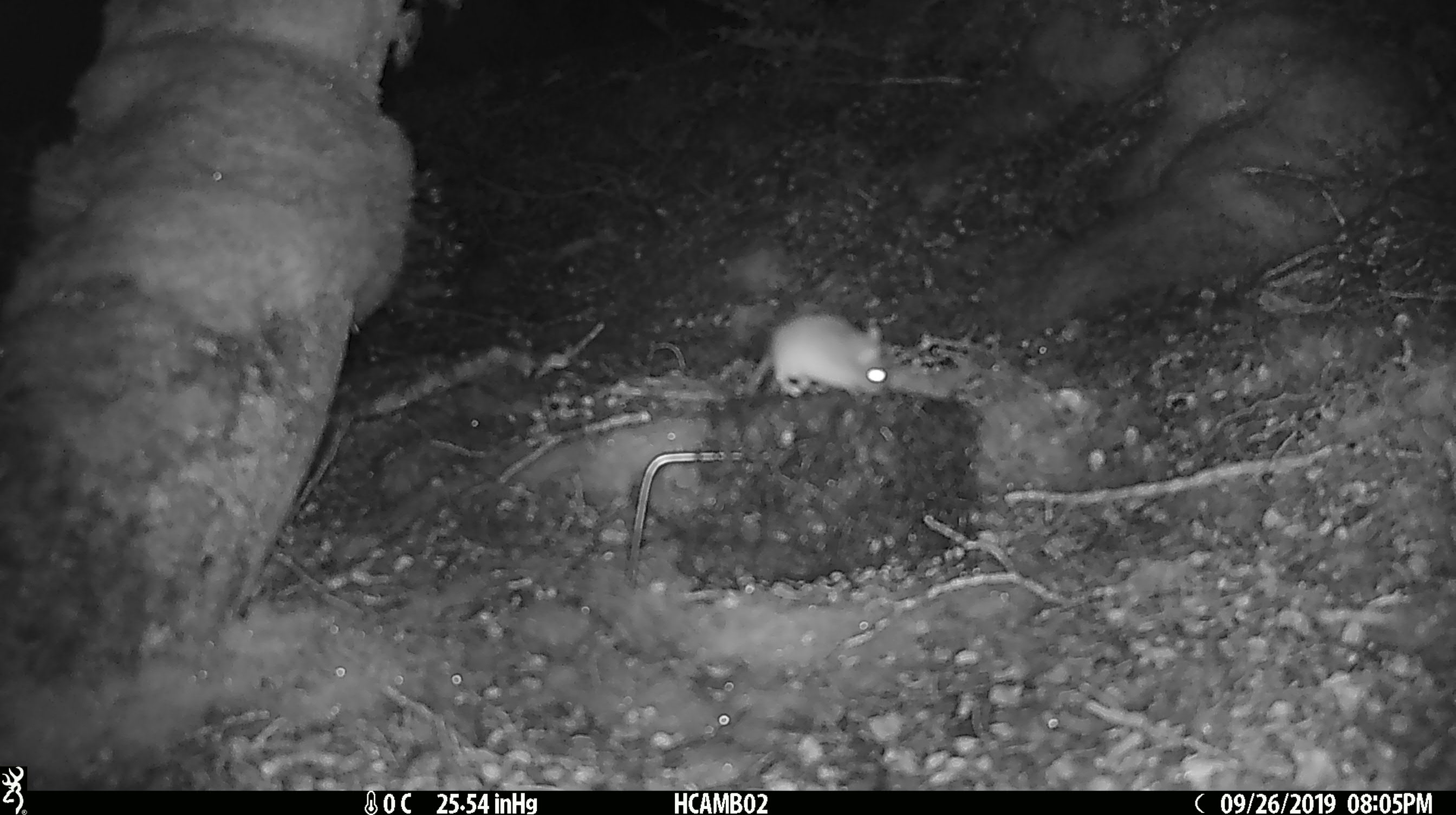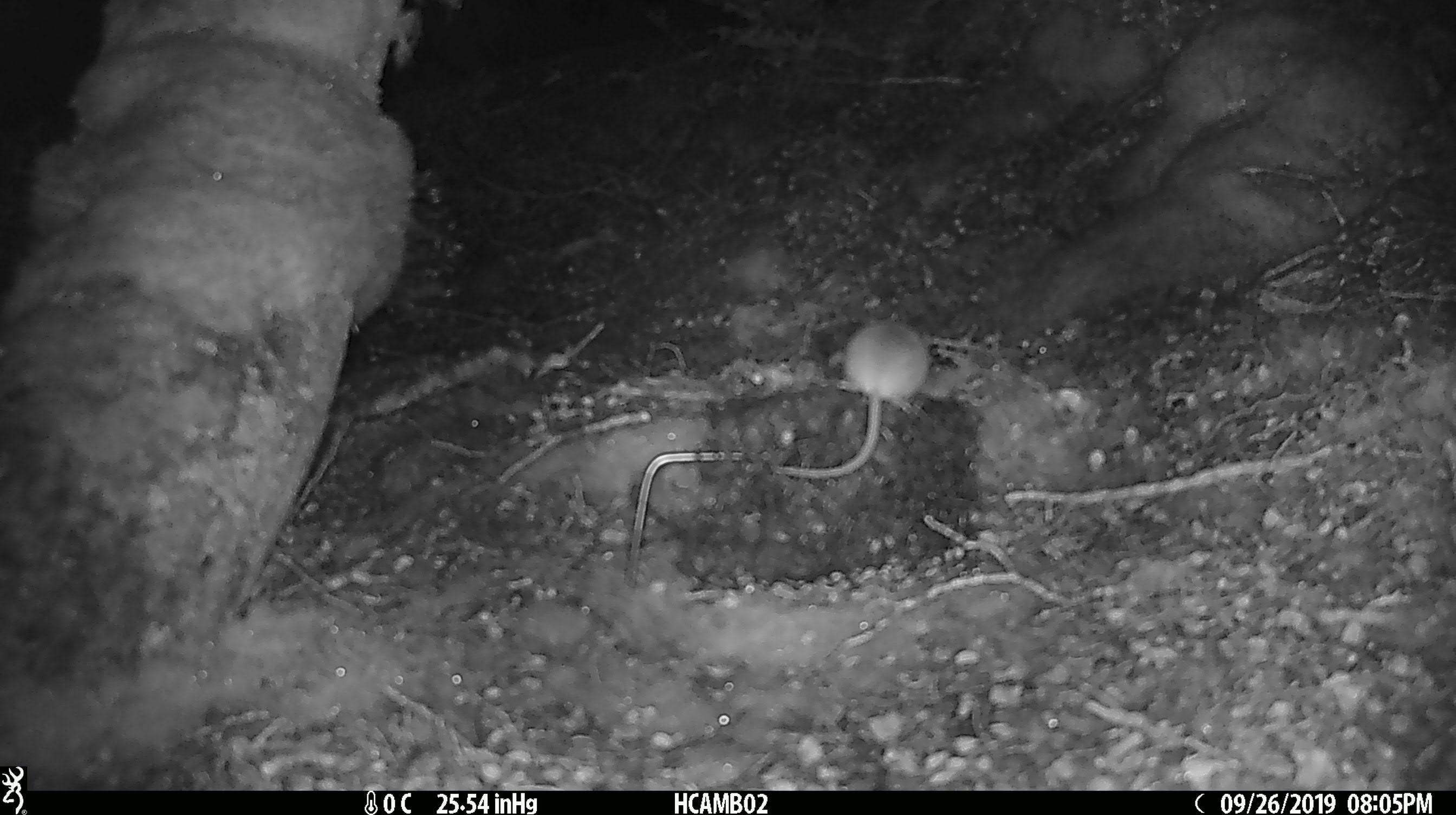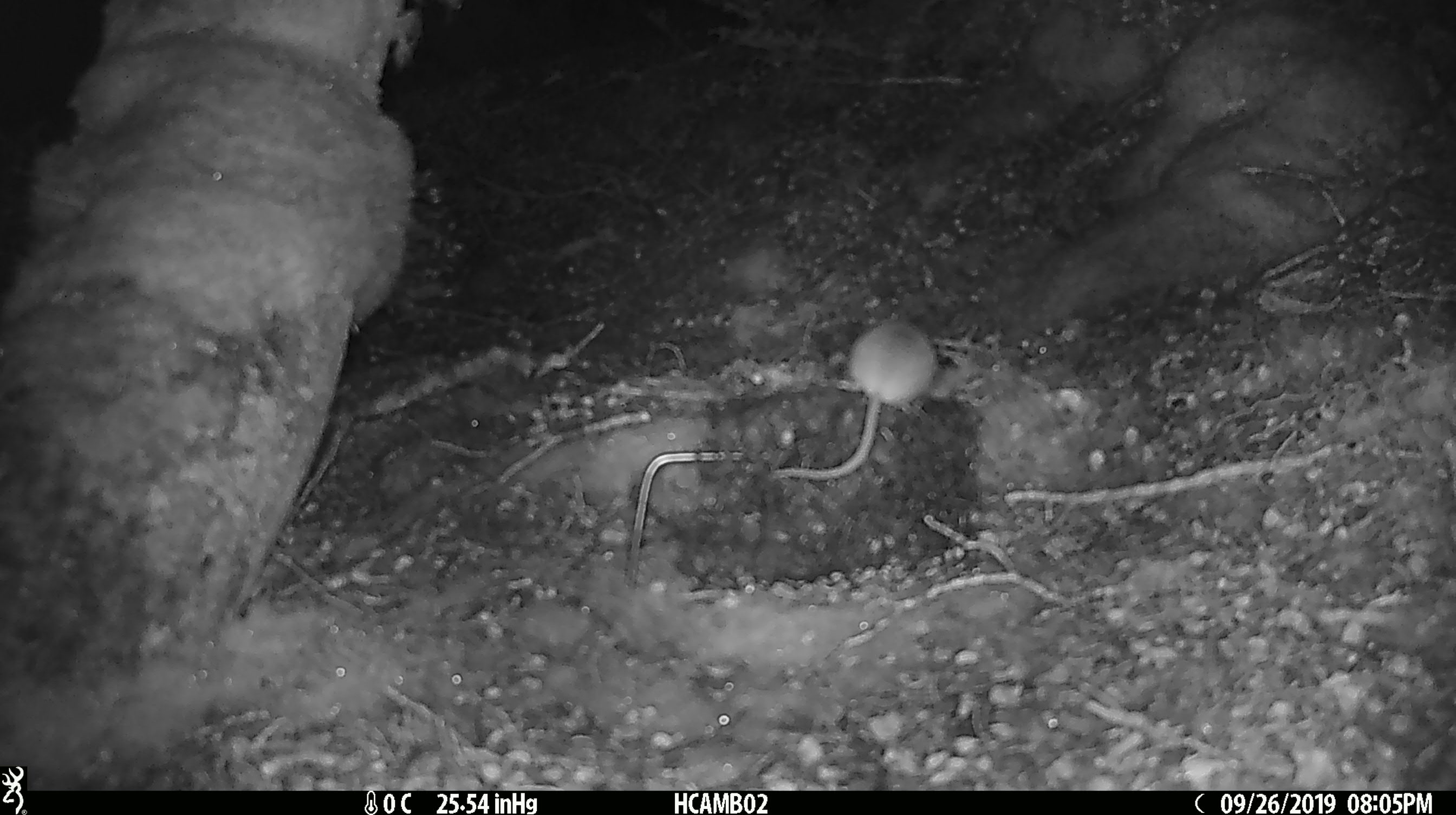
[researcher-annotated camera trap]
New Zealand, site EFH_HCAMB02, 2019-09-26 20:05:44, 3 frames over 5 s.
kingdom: Animalia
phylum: Chordata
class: Mammalia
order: Rodentia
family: Muridae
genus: Mus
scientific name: Mus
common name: mouse